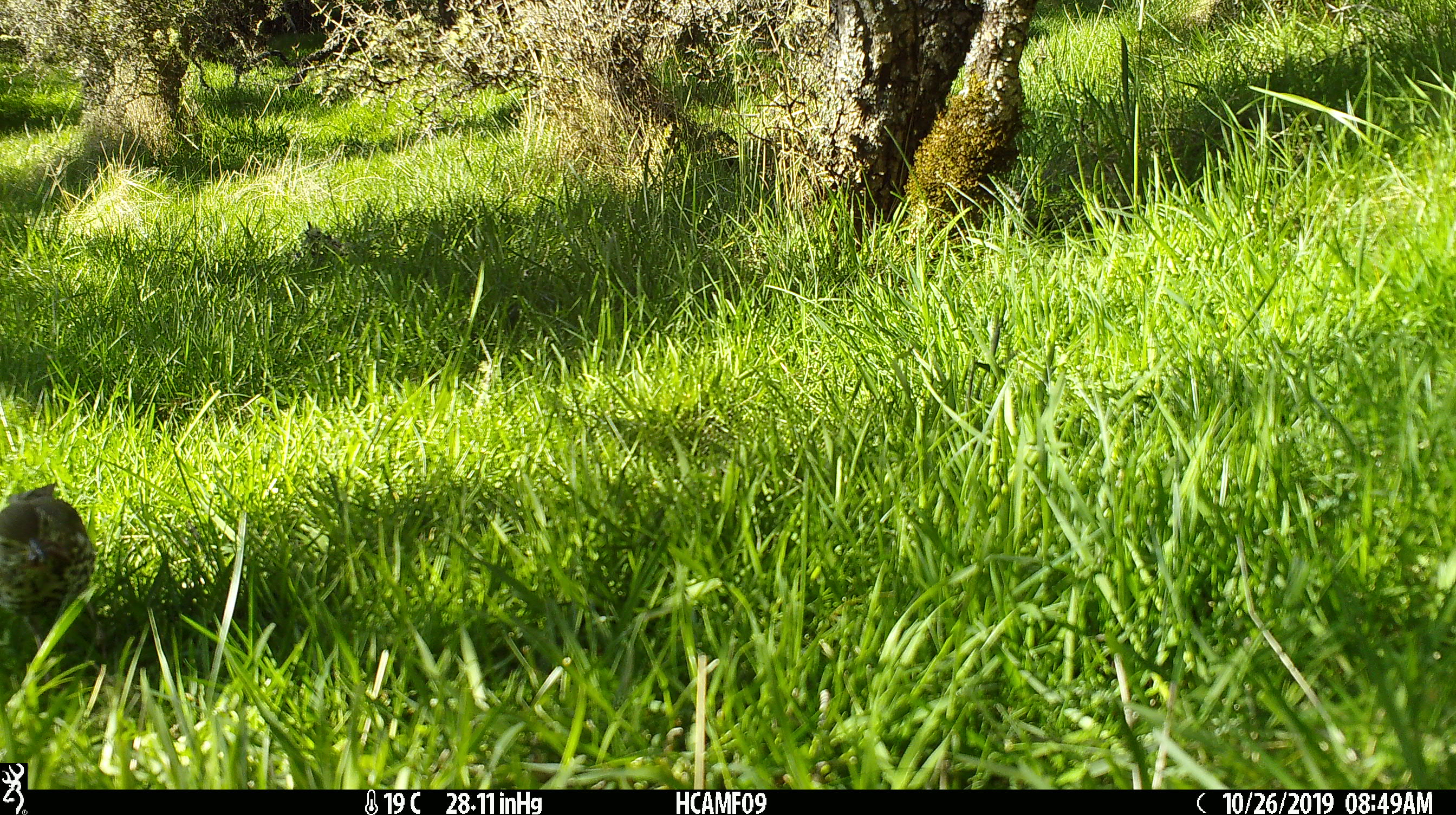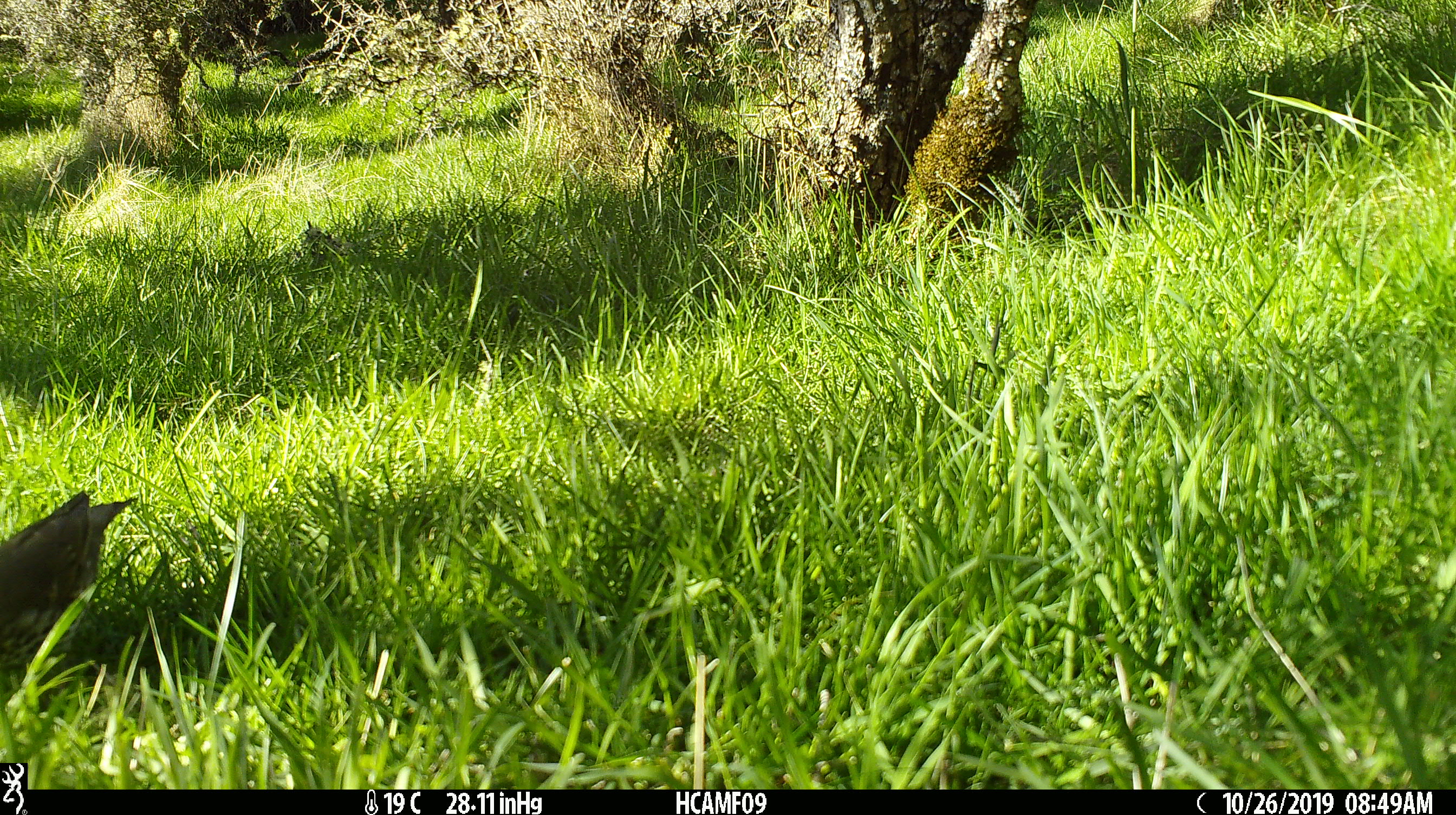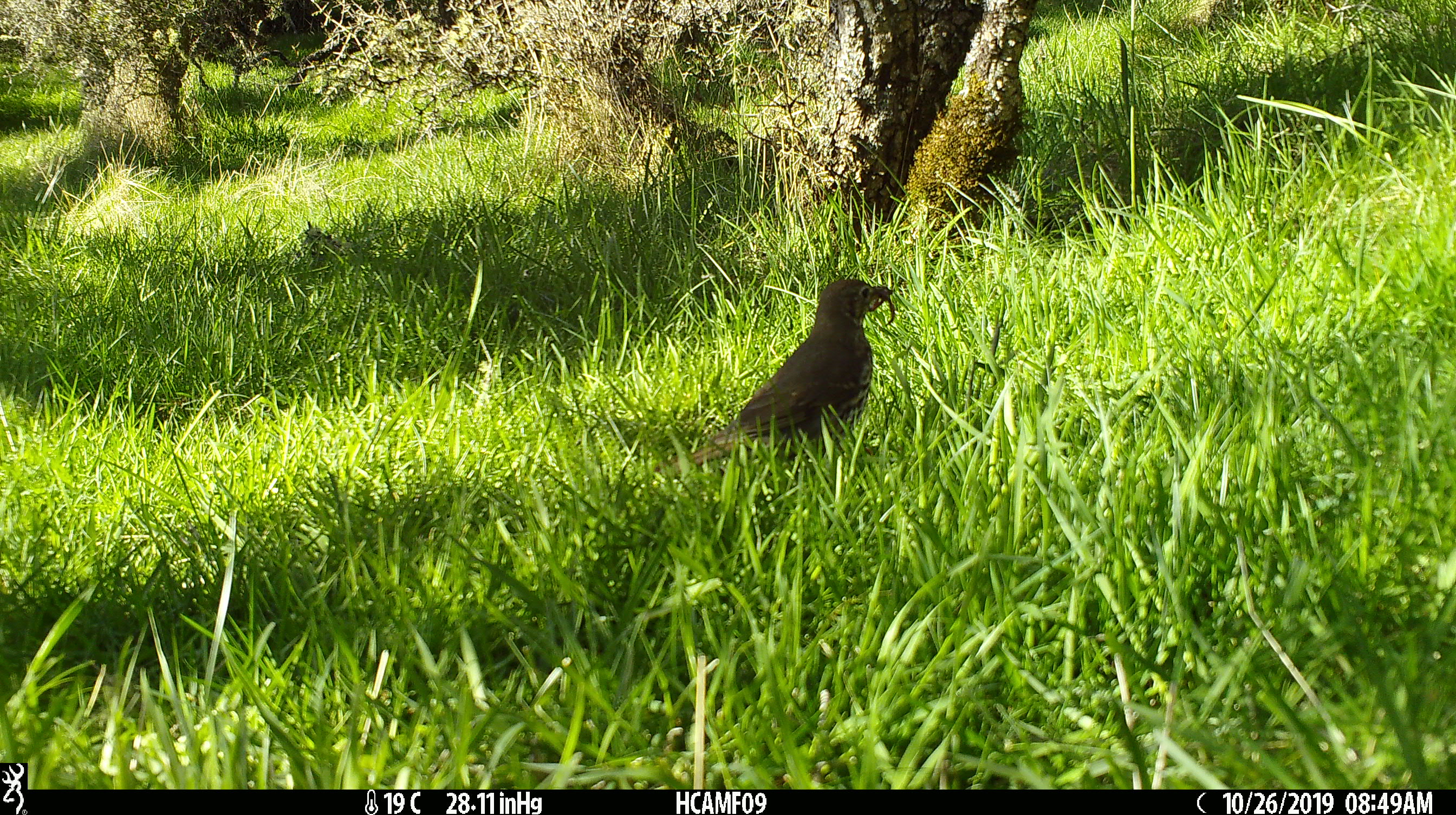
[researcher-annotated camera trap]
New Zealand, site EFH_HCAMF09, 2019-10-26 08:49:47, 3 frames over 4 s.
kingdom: Animalia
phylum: Chordata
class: Aves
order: Passeriformes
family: Turdidae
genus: Turdus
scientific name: Turdus philomelos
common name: song thrush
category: thrush